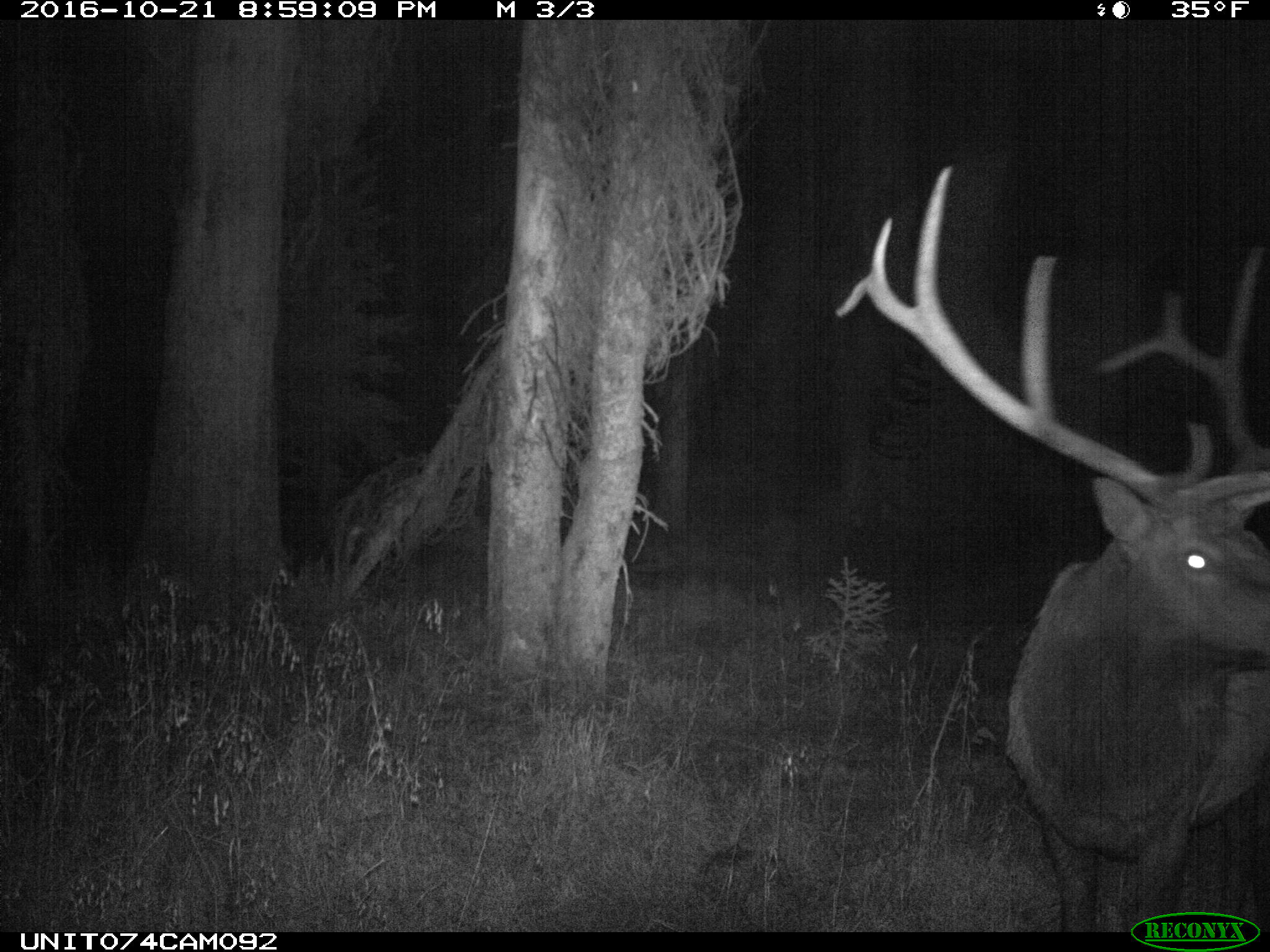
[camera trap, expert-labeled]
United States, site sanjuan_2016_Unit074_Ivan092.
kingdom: Animalia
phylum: Chordata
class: Mammalia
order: Artiodactyla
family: Cervidae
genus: Cervus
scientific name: Cervus elaphus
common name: red deer